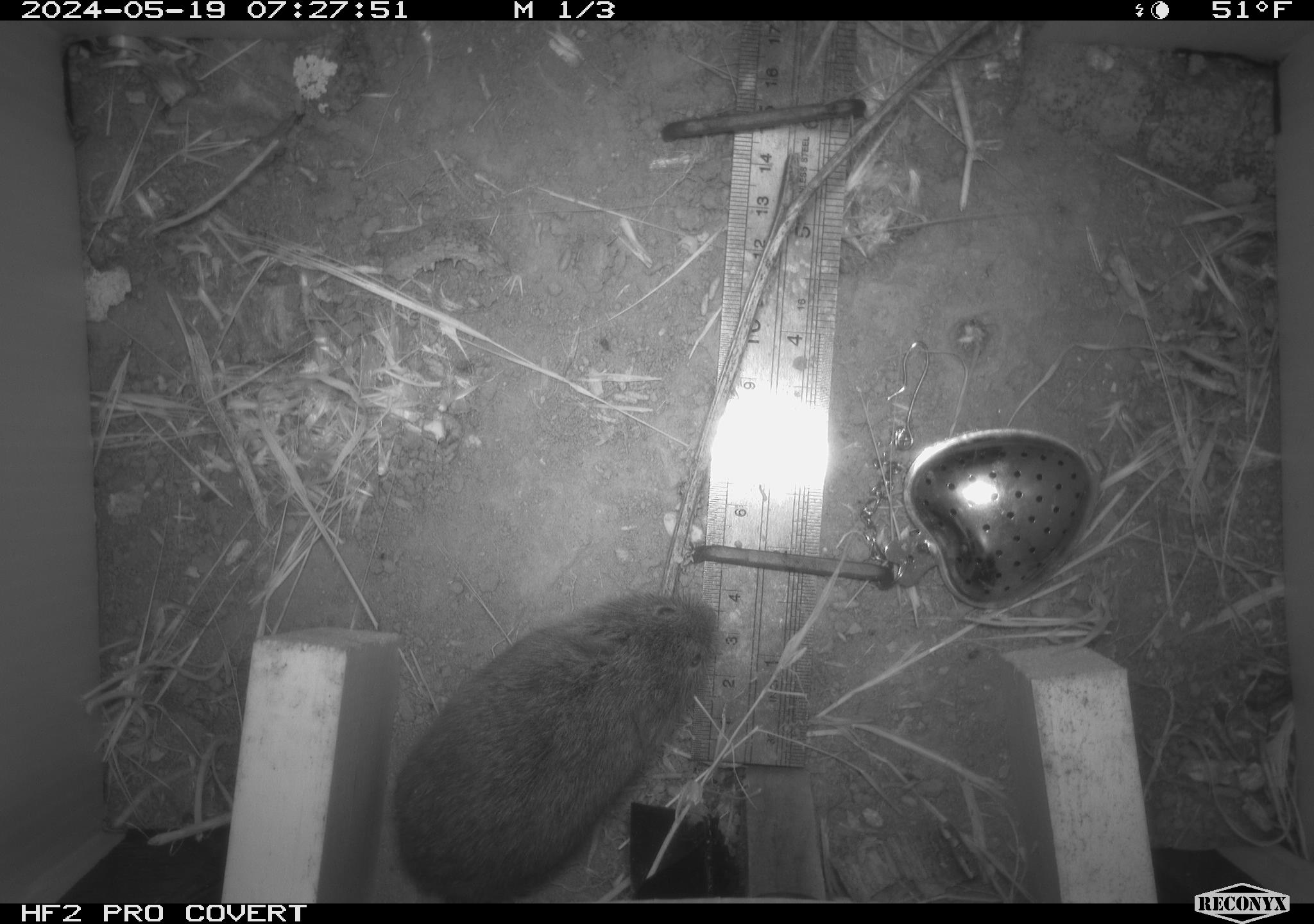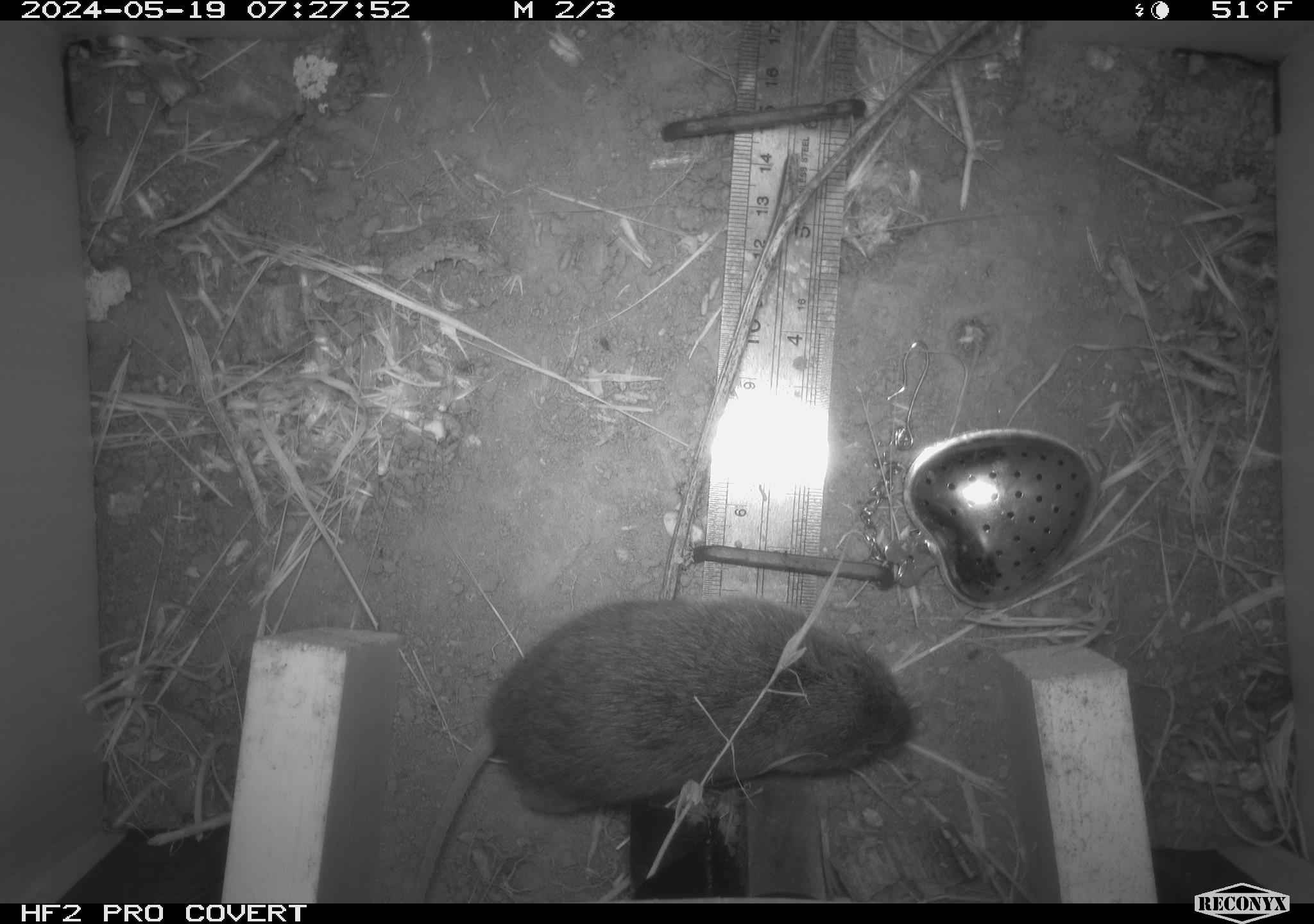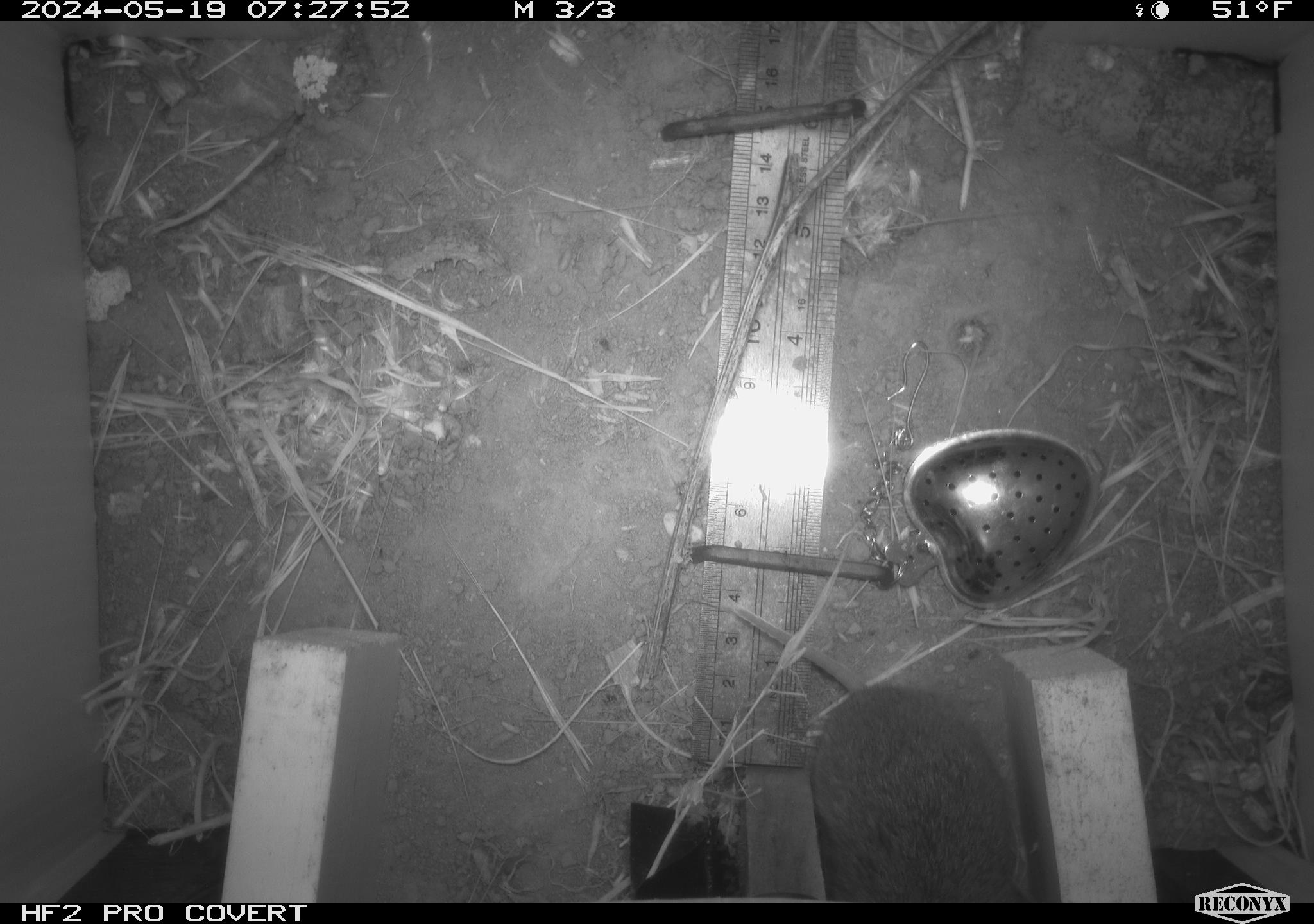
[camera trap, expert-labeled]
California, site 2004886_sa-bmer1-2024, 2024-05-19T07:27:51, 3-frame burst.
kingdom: Animalia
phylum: Chordata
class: Mammalia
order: Rodentia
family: Cricetidae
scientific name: Arvicolinae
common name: voles, lemmings, and muskrats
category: arvicolinae subfamily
Arvicolinae subfamily (voles, lemmings, and muskrats) (Arvicolinae).